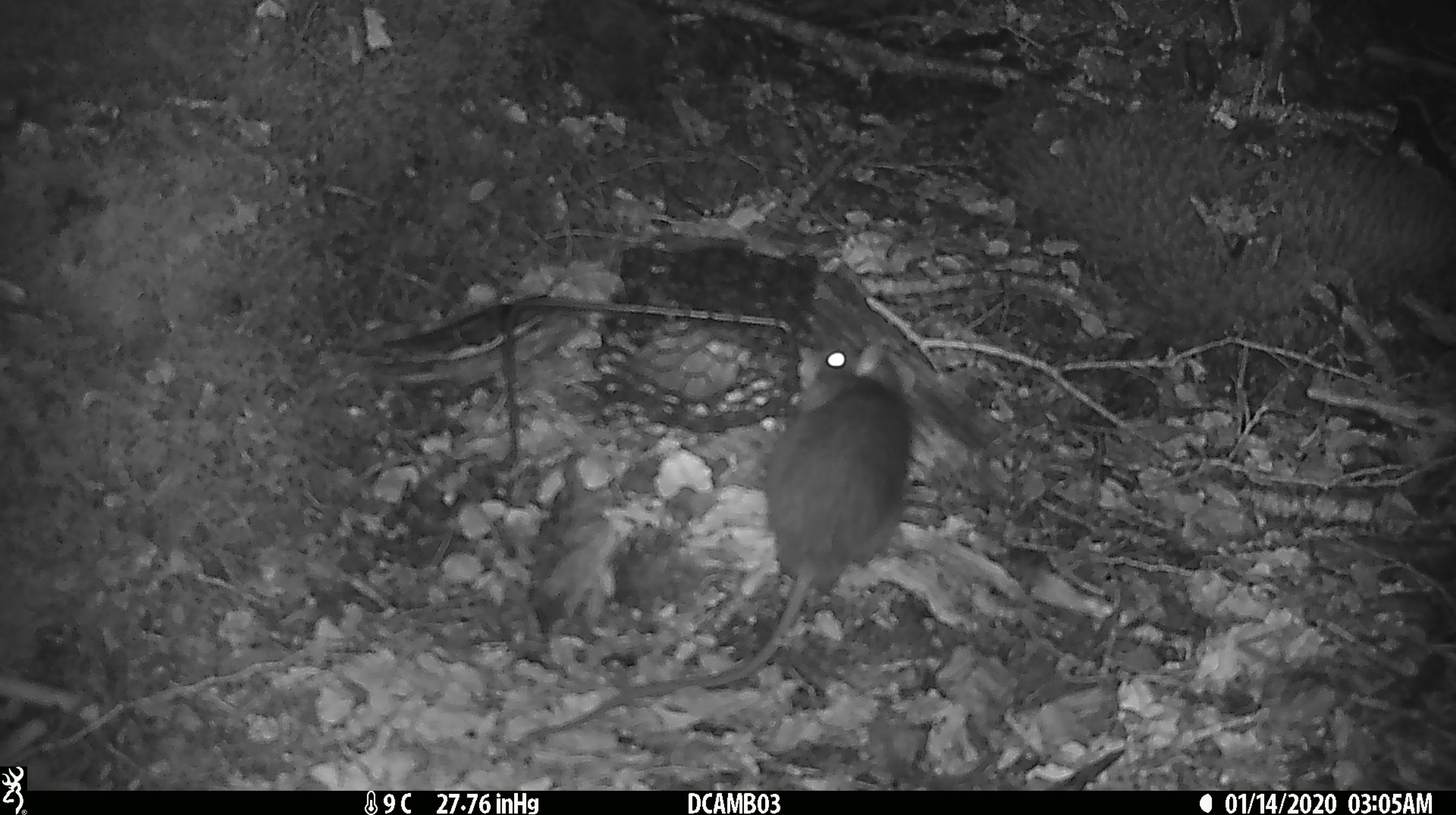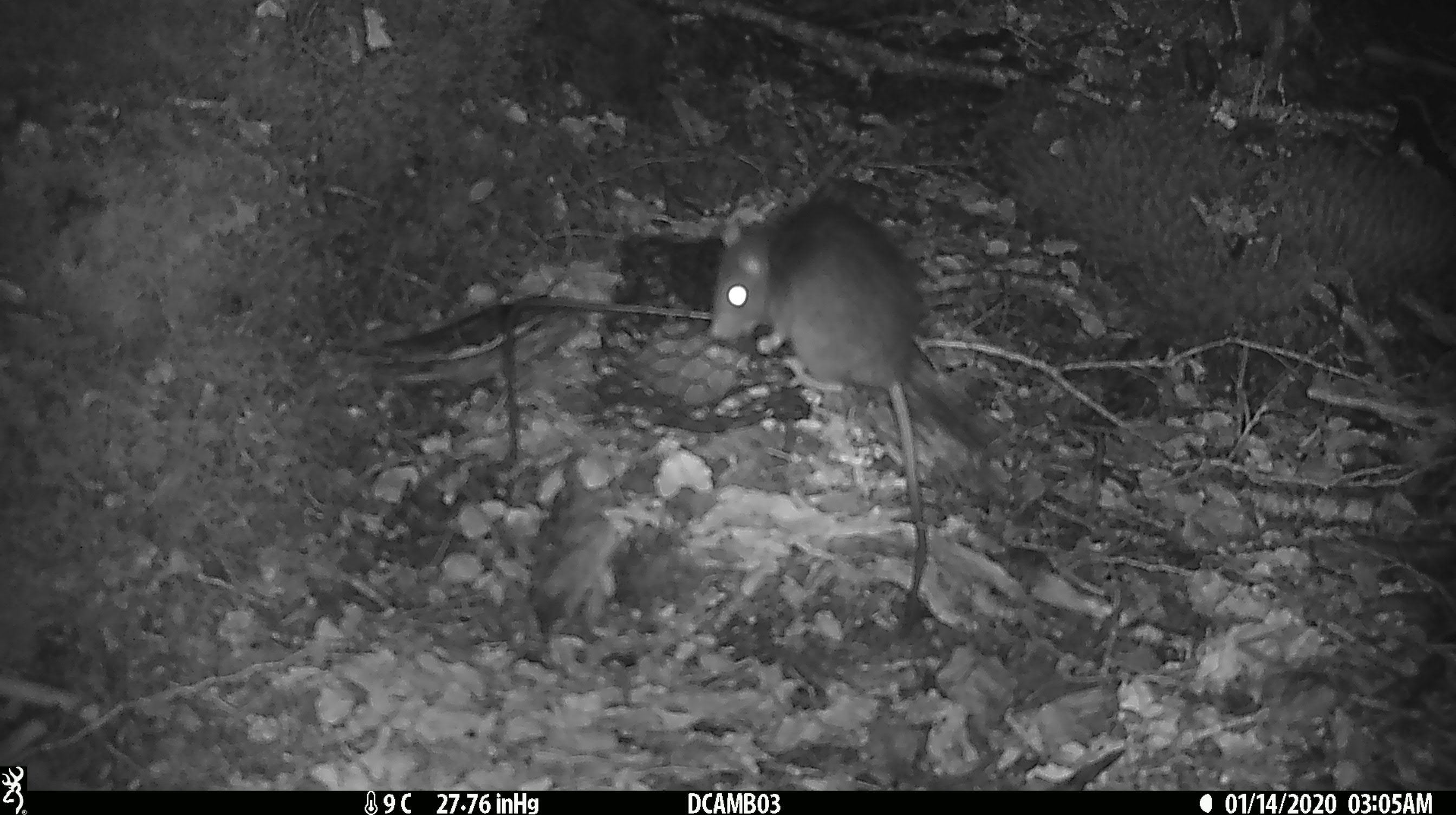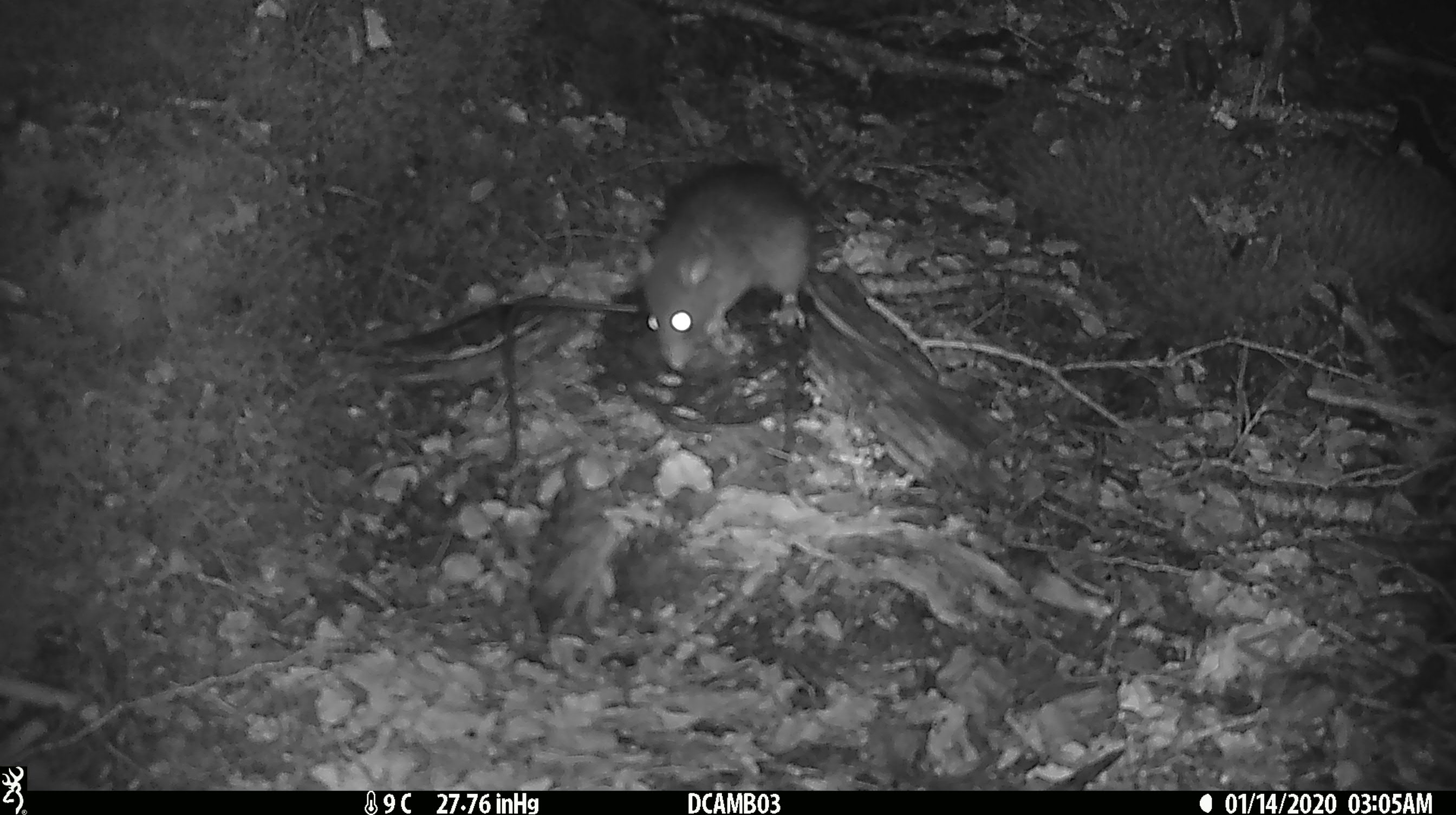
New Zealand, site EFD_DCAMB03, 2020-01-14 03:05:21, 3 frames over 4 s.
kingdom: Animalia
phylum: Chordata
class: Mammalia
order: Rodentia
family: Muridae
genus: Rattus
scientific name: Rattus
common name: rat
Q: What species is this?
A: Rat (Rattus).